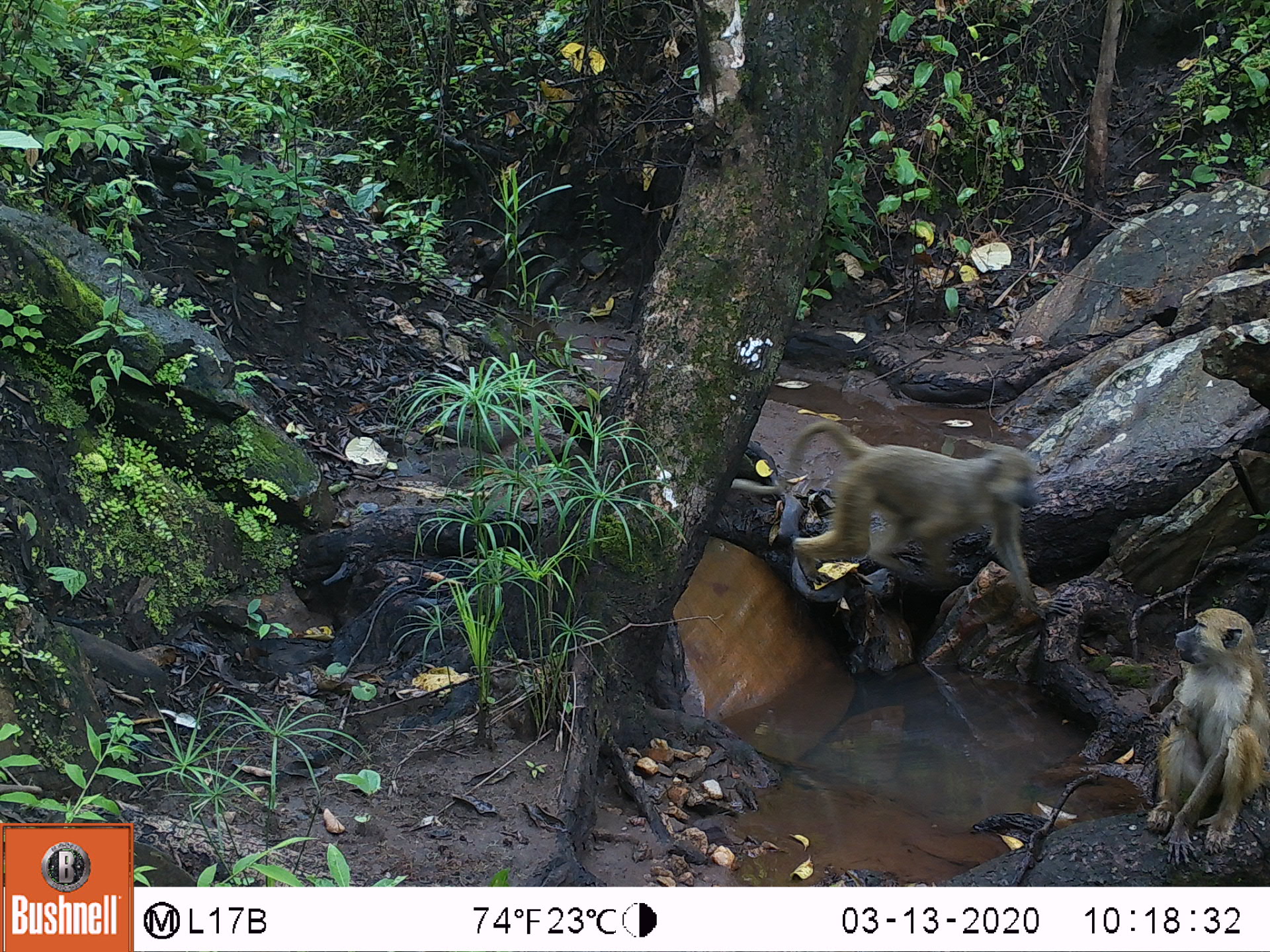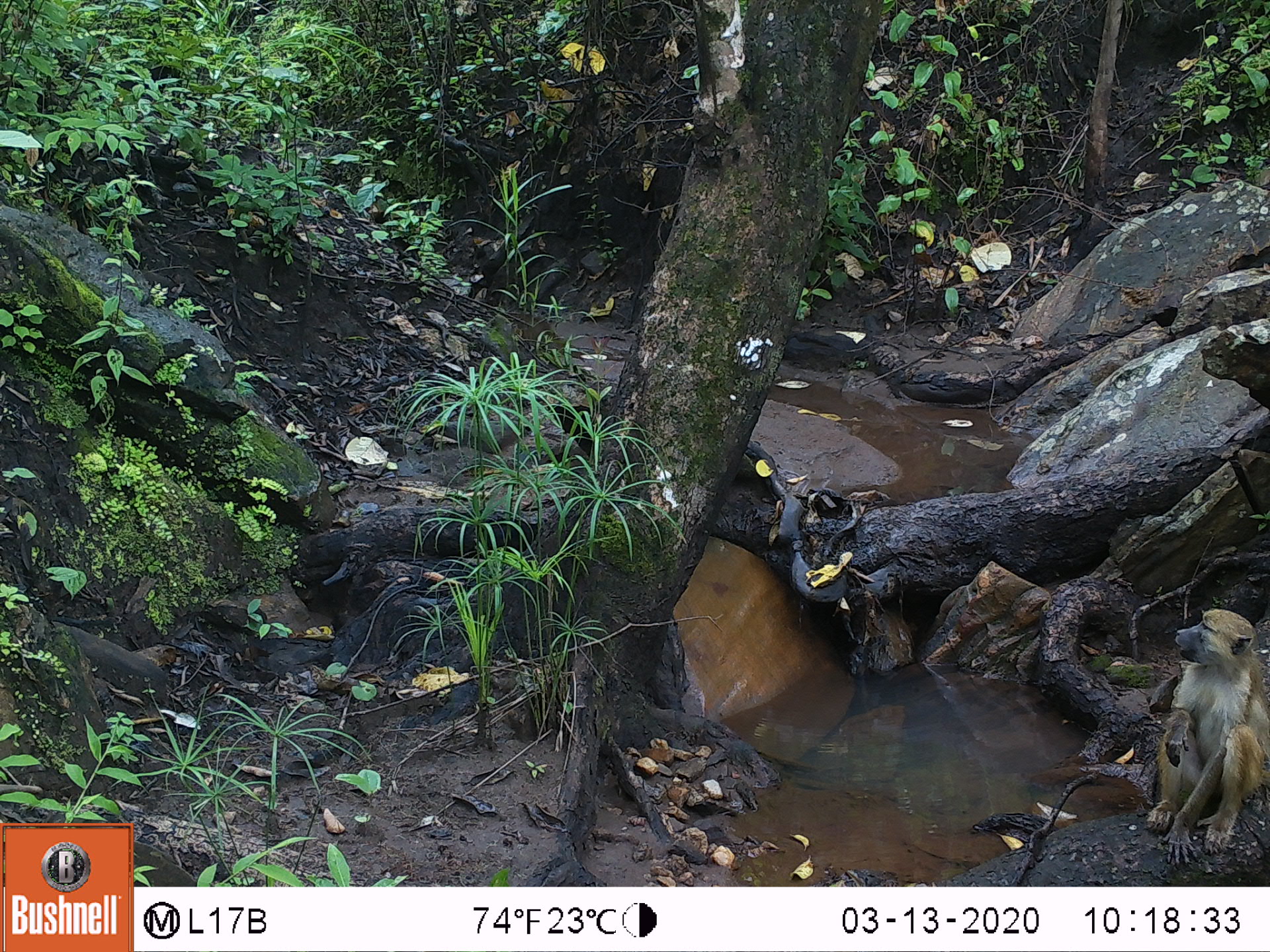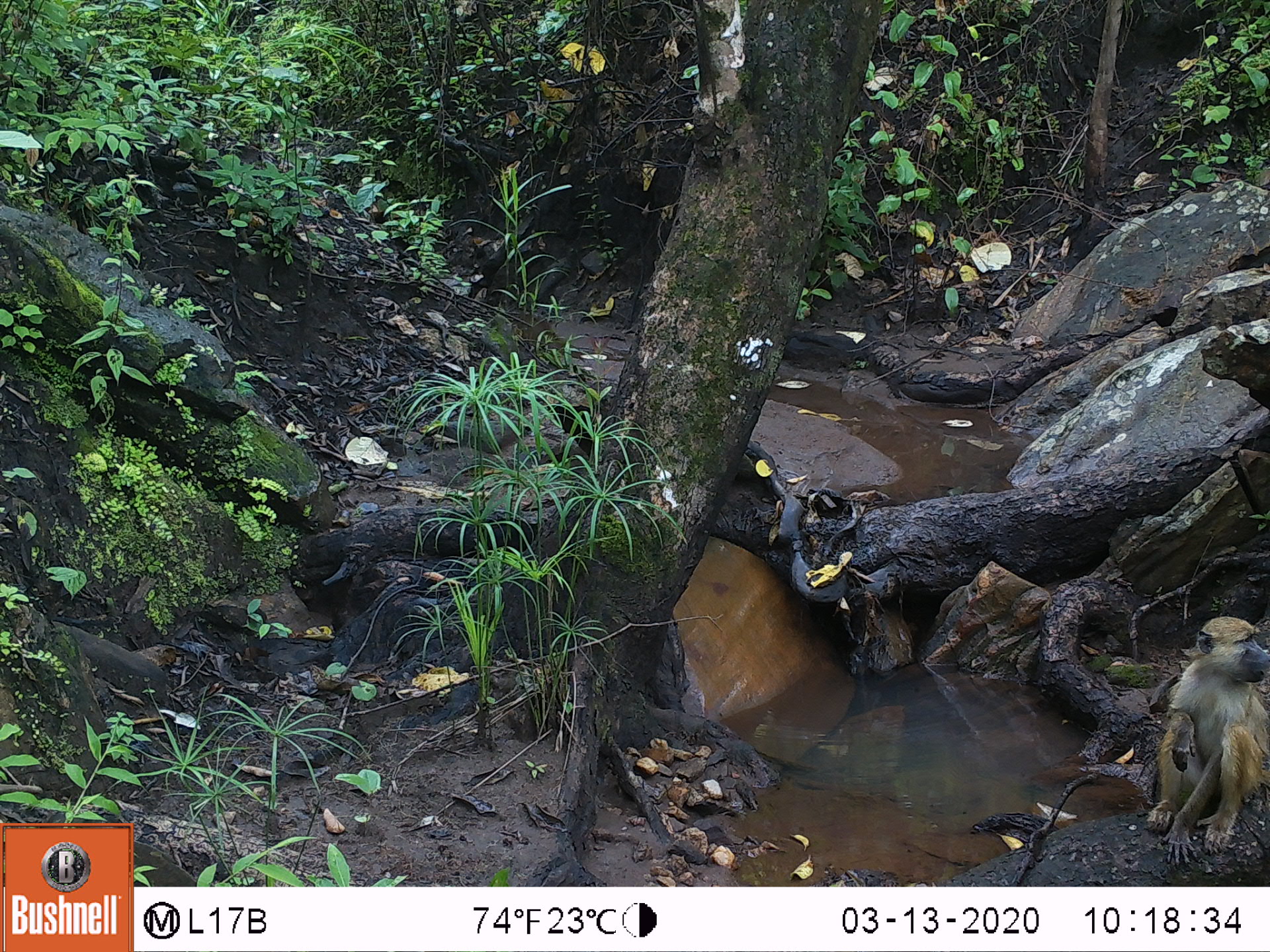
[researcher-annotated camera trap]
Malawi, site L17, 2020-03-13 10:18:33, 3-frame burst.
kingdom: Animalia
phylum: Chordata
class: Mammalia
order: Primates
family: Cercopithecidae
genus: Papio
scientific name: Papio cynocephalus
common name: yellow baboon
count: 2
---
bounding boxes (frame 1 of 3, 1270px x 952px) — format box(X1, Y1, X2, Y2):
yellow baboon: box(784, 420, 1047, 614); box(1145, 609, 1262, 860)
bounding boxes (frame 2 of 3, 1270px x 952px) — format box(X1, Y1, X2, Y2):
yellow baboon: box(1152, 604, 1262, 865)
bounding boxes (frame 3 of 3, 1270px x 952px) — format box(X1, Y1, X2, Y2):
yellow baboon: box(1142, 609, 1262, 870)